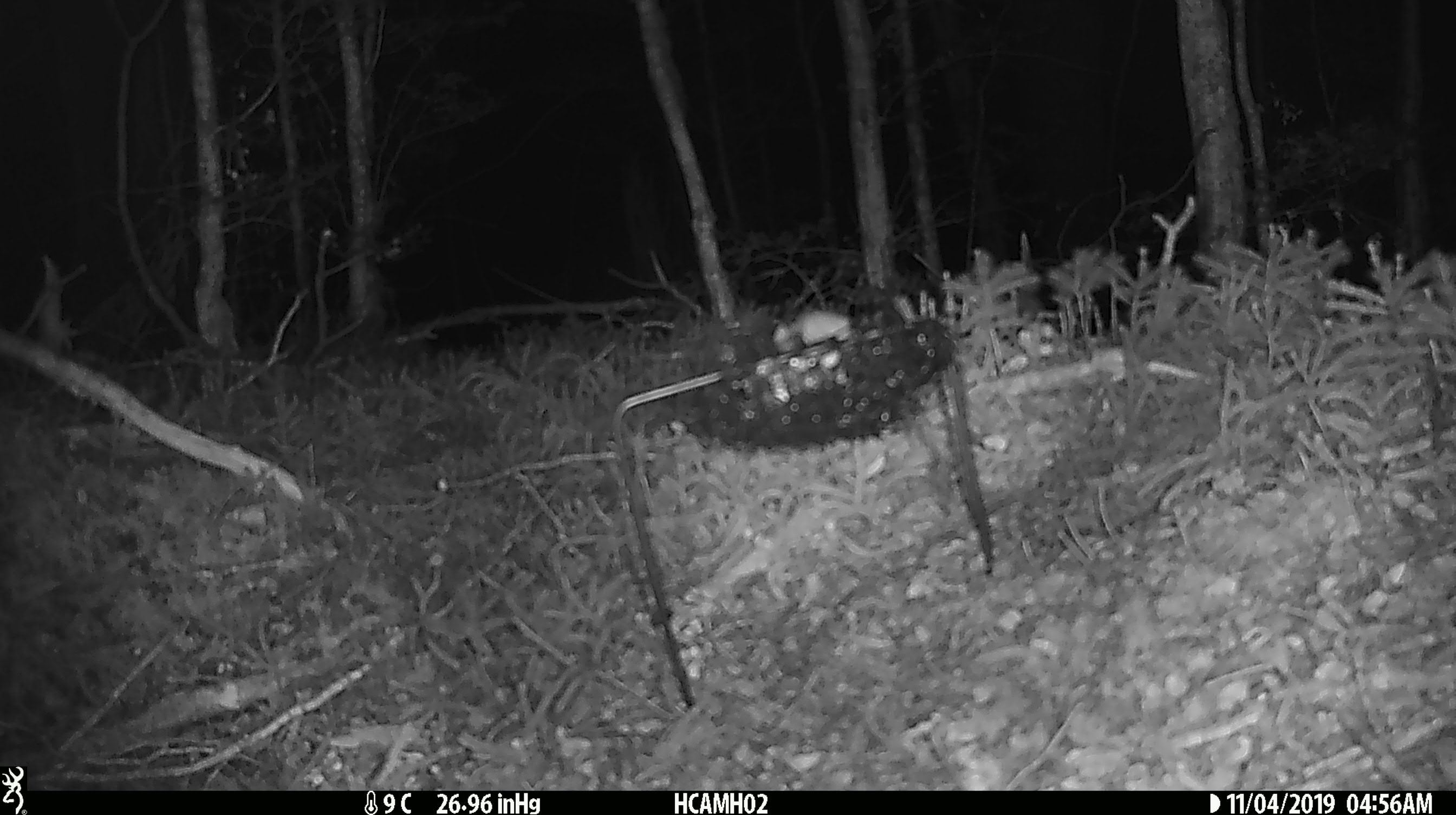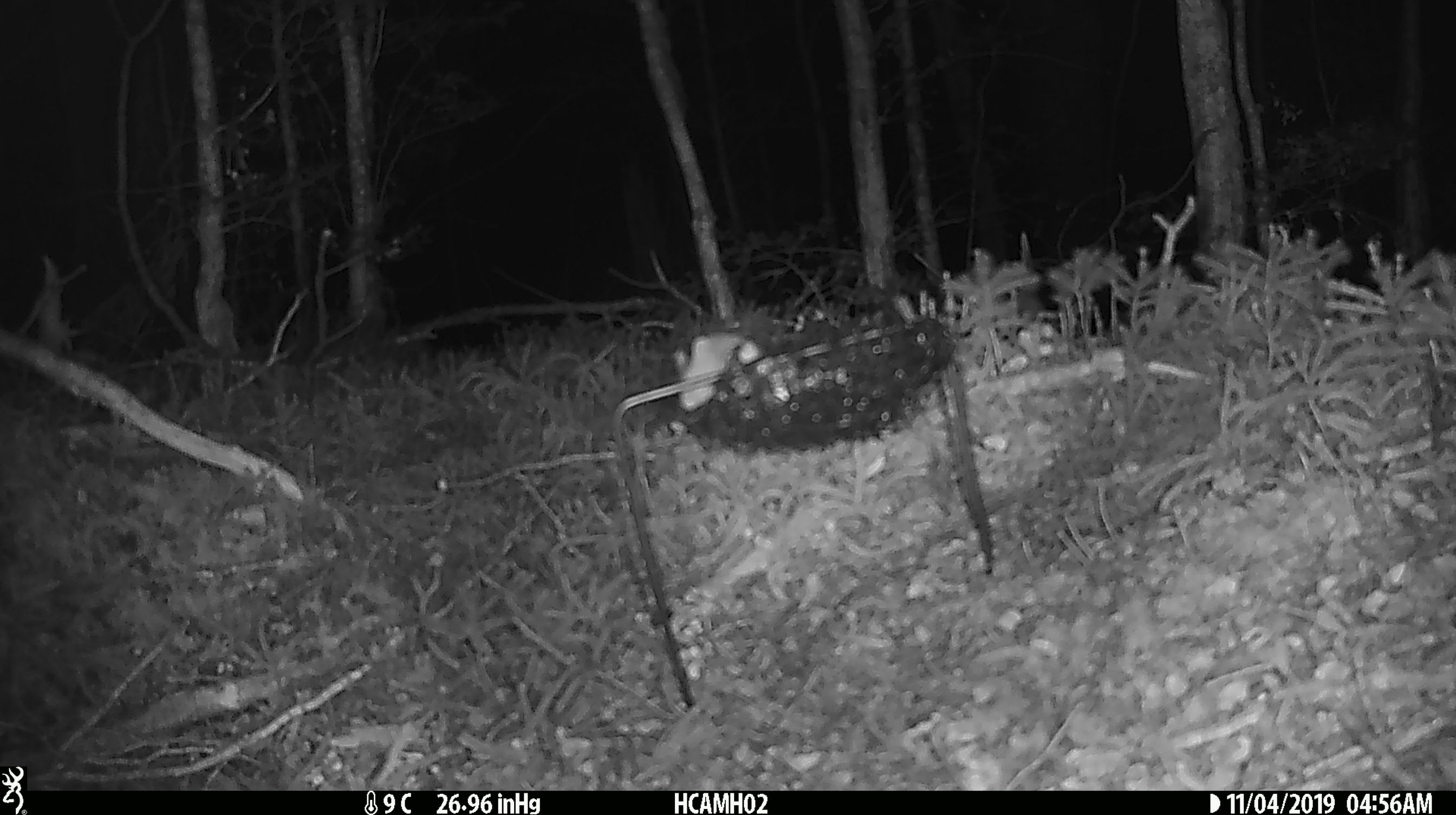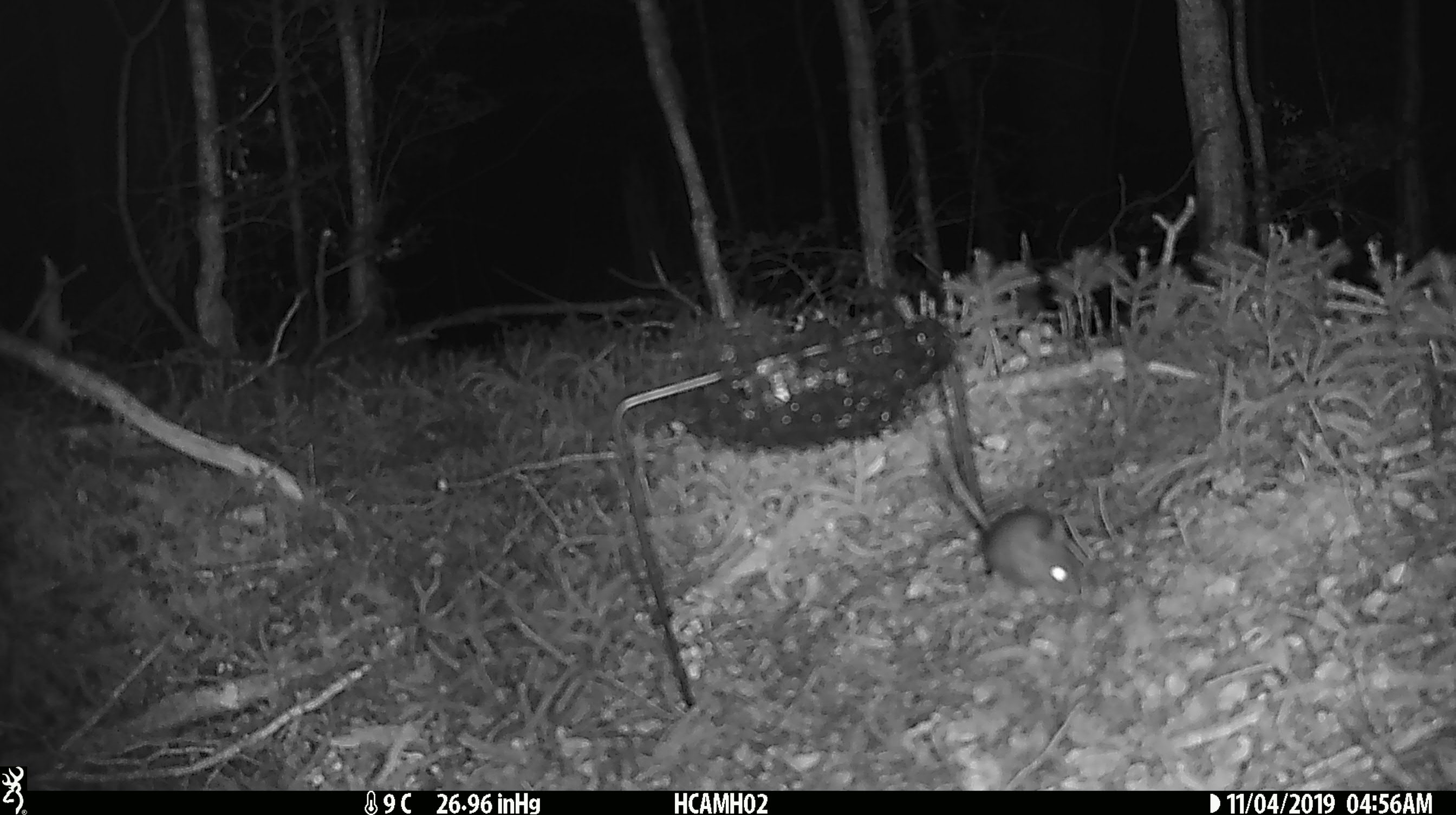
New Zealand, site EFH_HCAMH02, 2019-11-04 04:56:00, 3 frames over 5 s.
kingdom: Animalia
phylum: Chordata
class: Mammalia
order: Rodentia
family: Muridae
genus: Mus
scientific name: Mus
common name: mouse